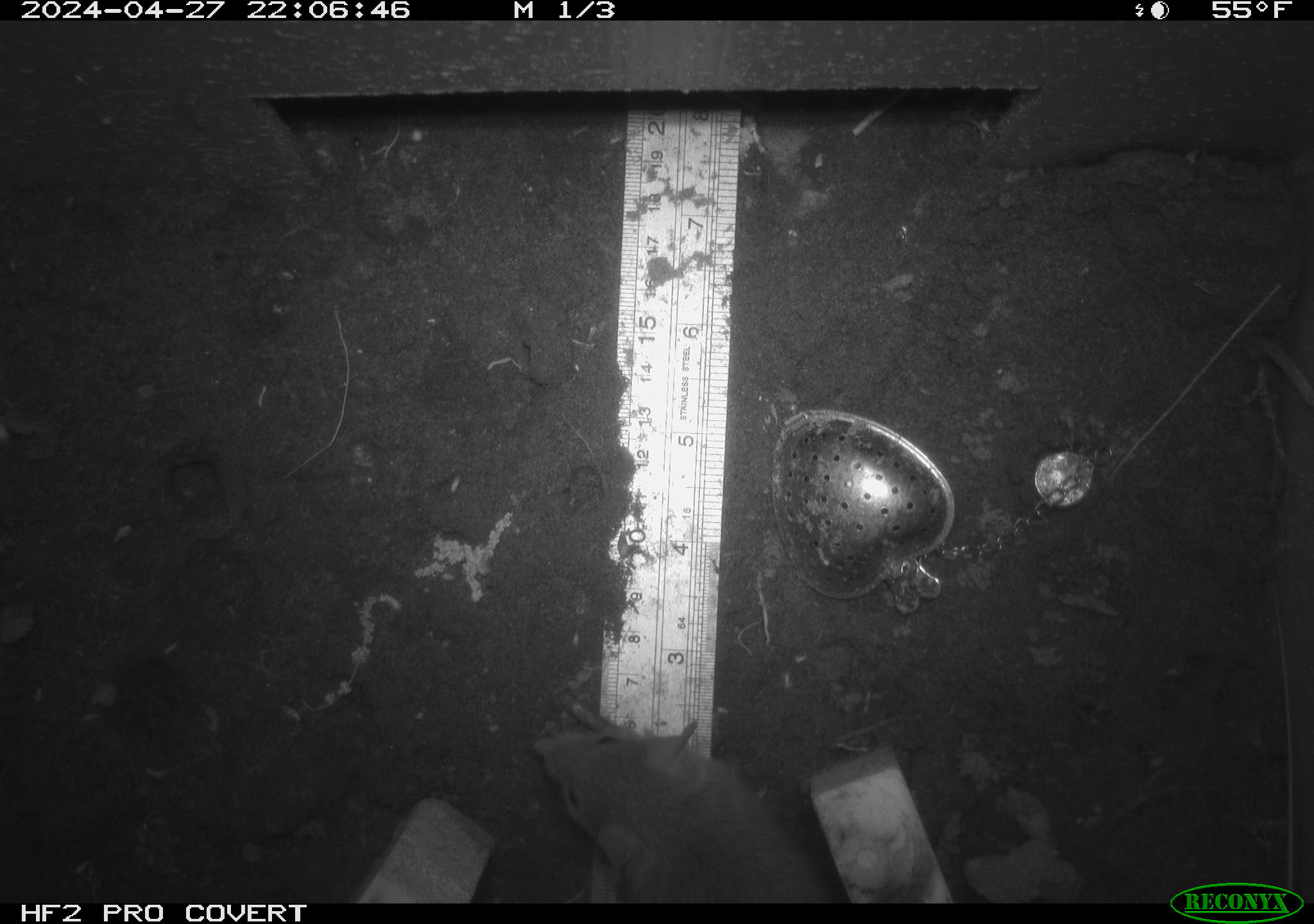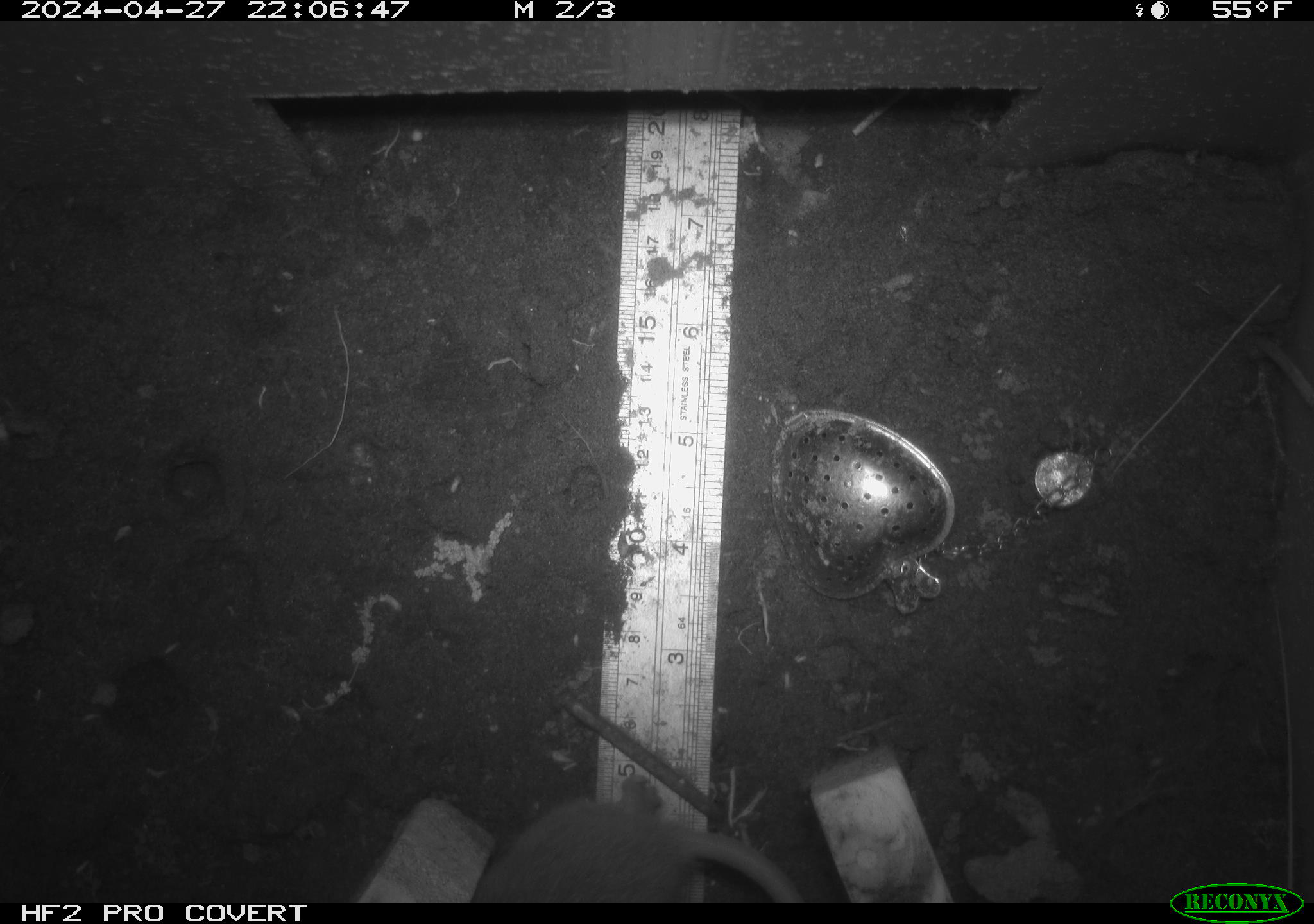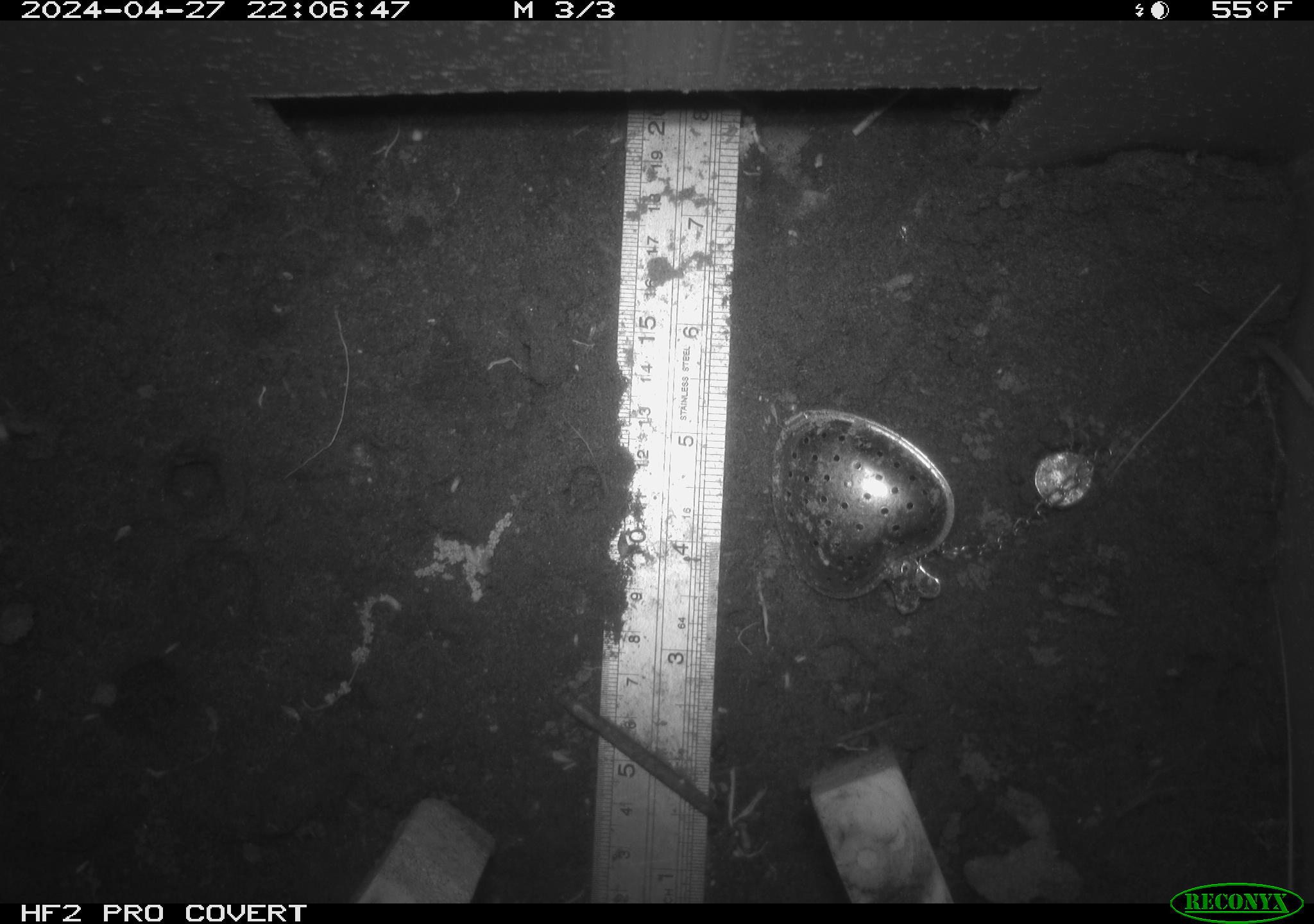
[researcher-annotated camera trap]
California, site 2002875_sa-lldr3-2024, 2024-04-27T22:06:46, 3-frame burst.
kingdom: Animalia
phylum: Chordata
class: Mammalia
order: Rodentia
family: Muridae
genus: Rattus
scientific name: Rattus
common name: rat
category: rattus species